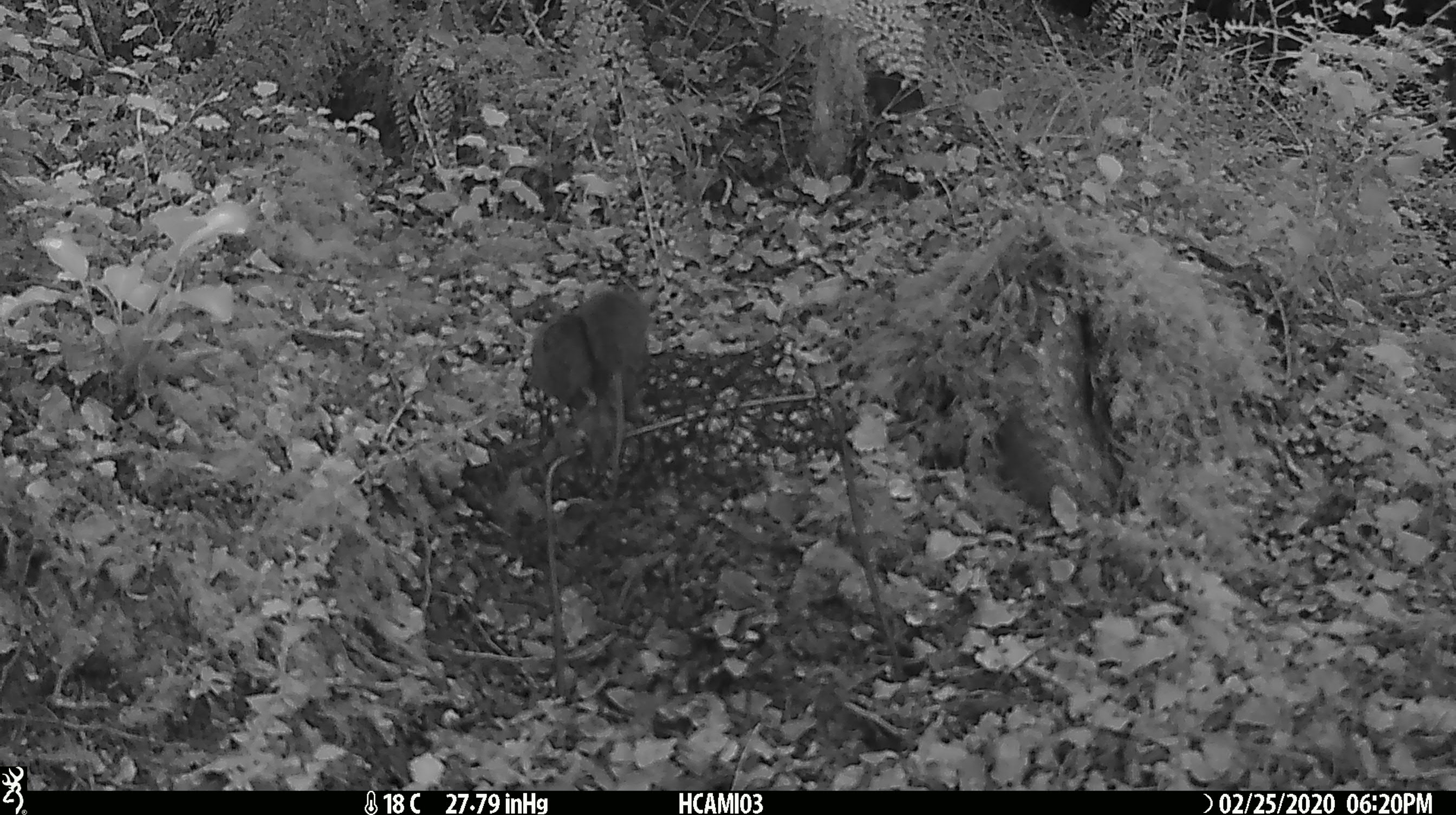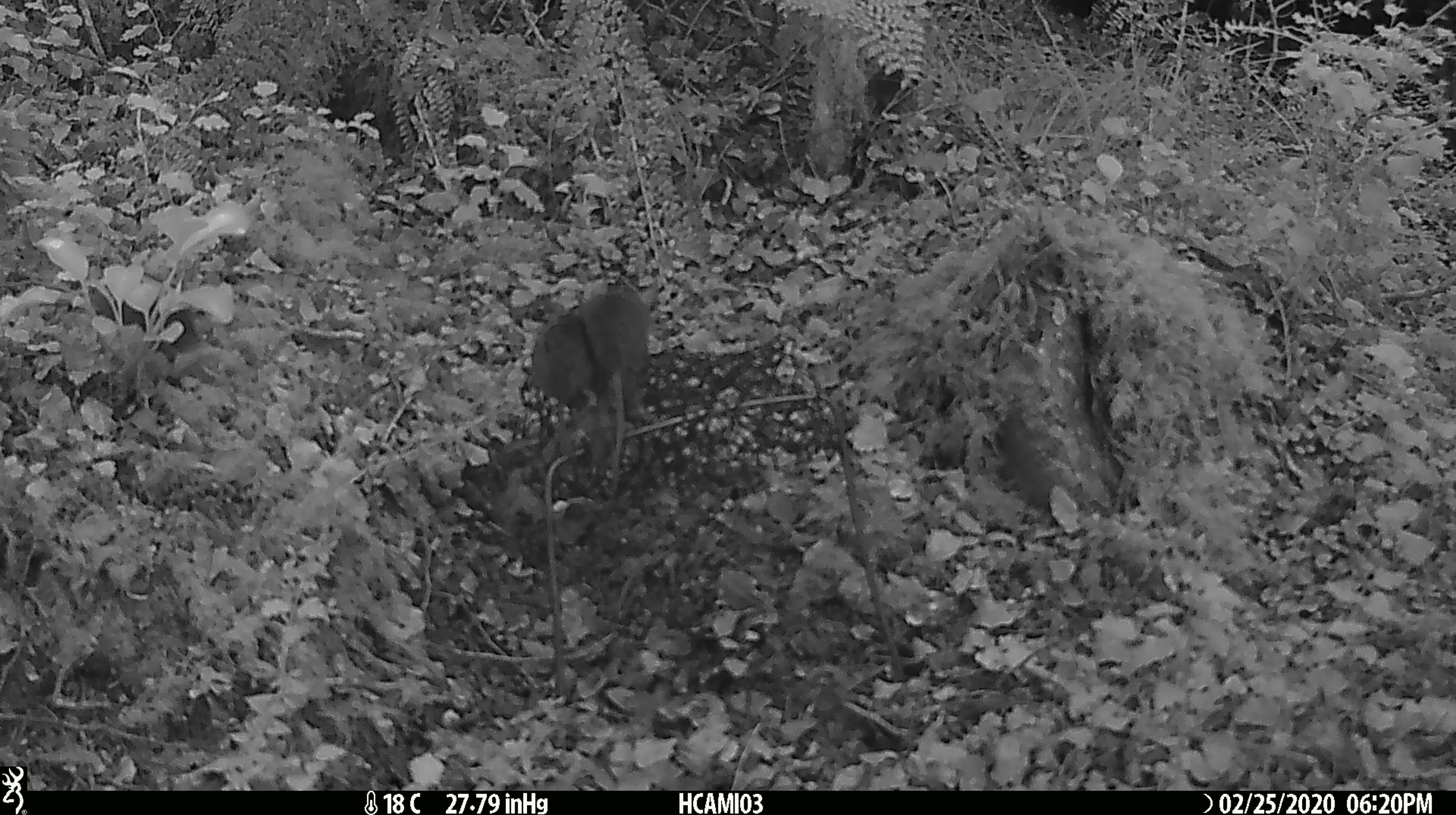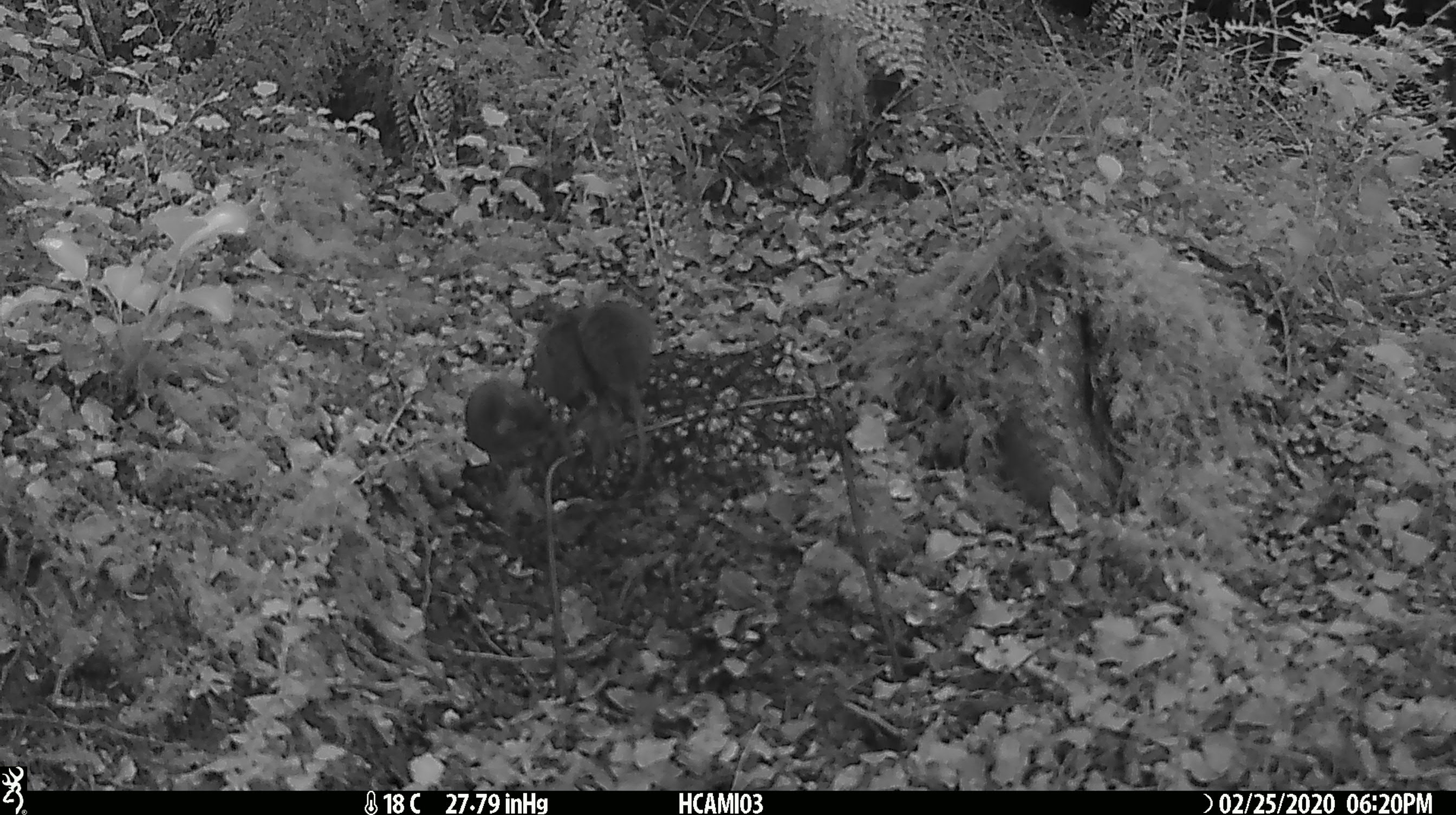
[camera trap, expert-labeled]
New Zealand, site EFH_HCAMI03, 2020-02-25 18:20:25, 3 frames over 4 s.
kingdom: Animalia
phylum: Chordata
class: Mammalia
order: Rodentia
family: Muridae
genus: Mus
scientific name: Mus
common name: mouse